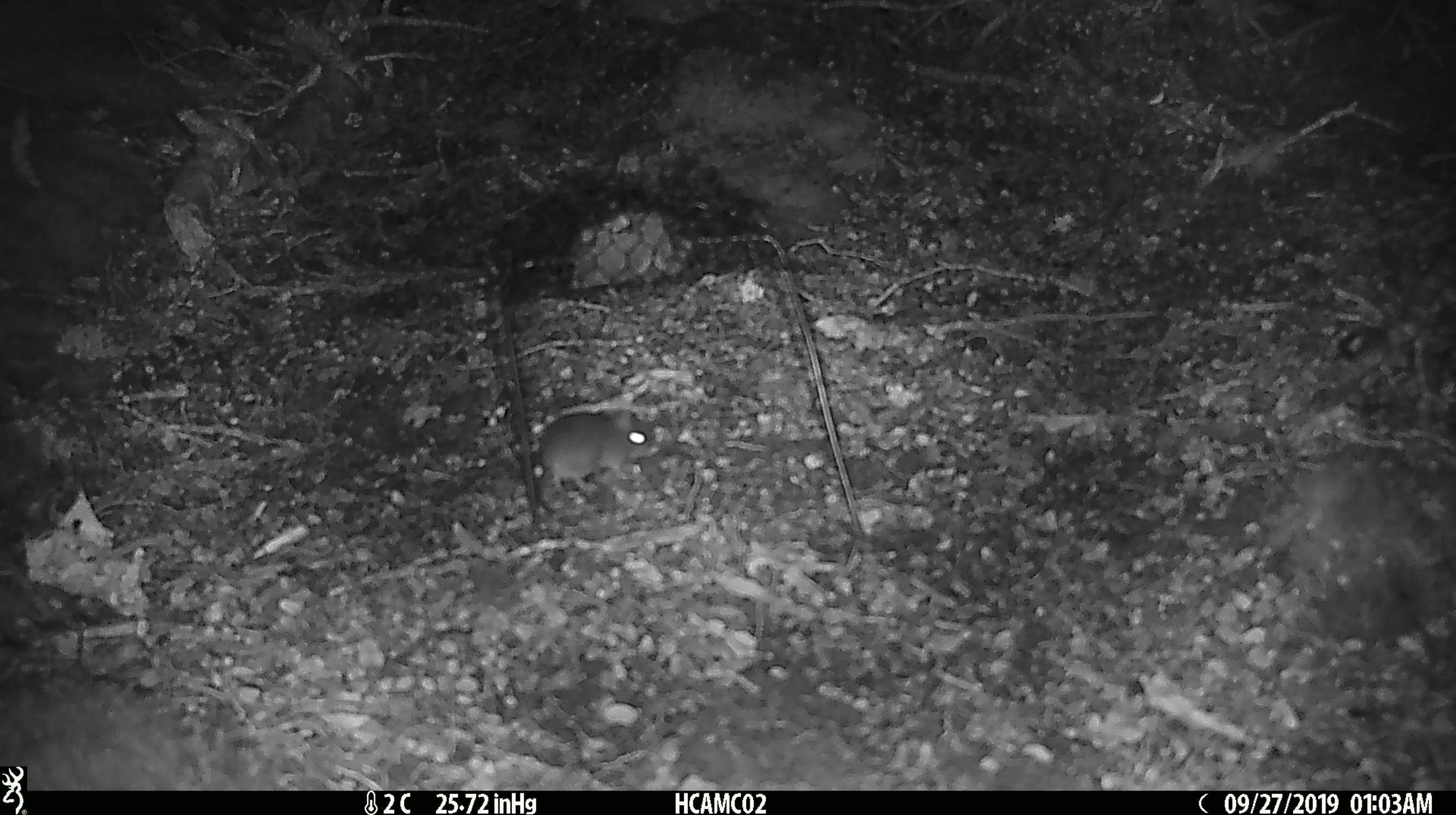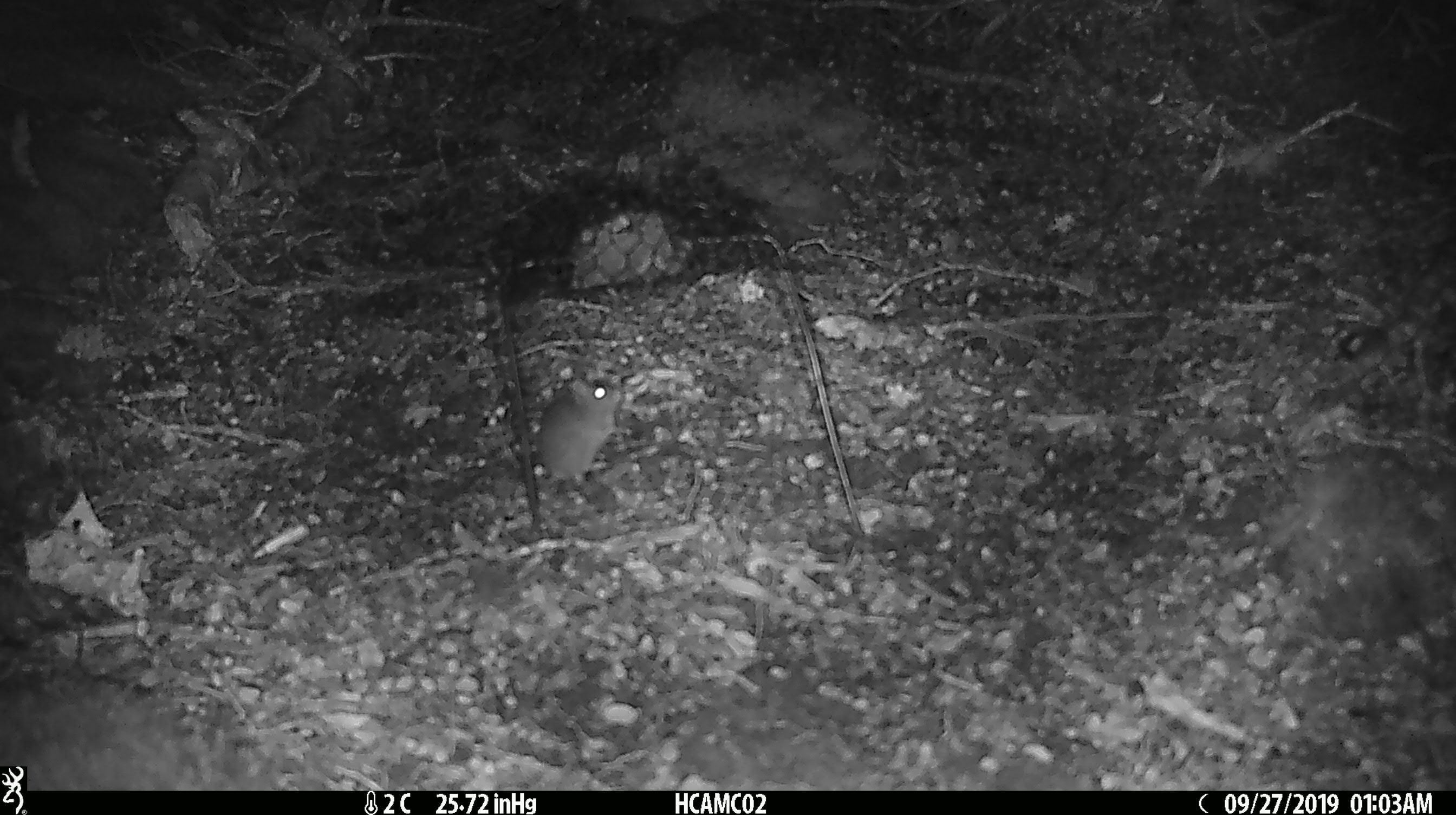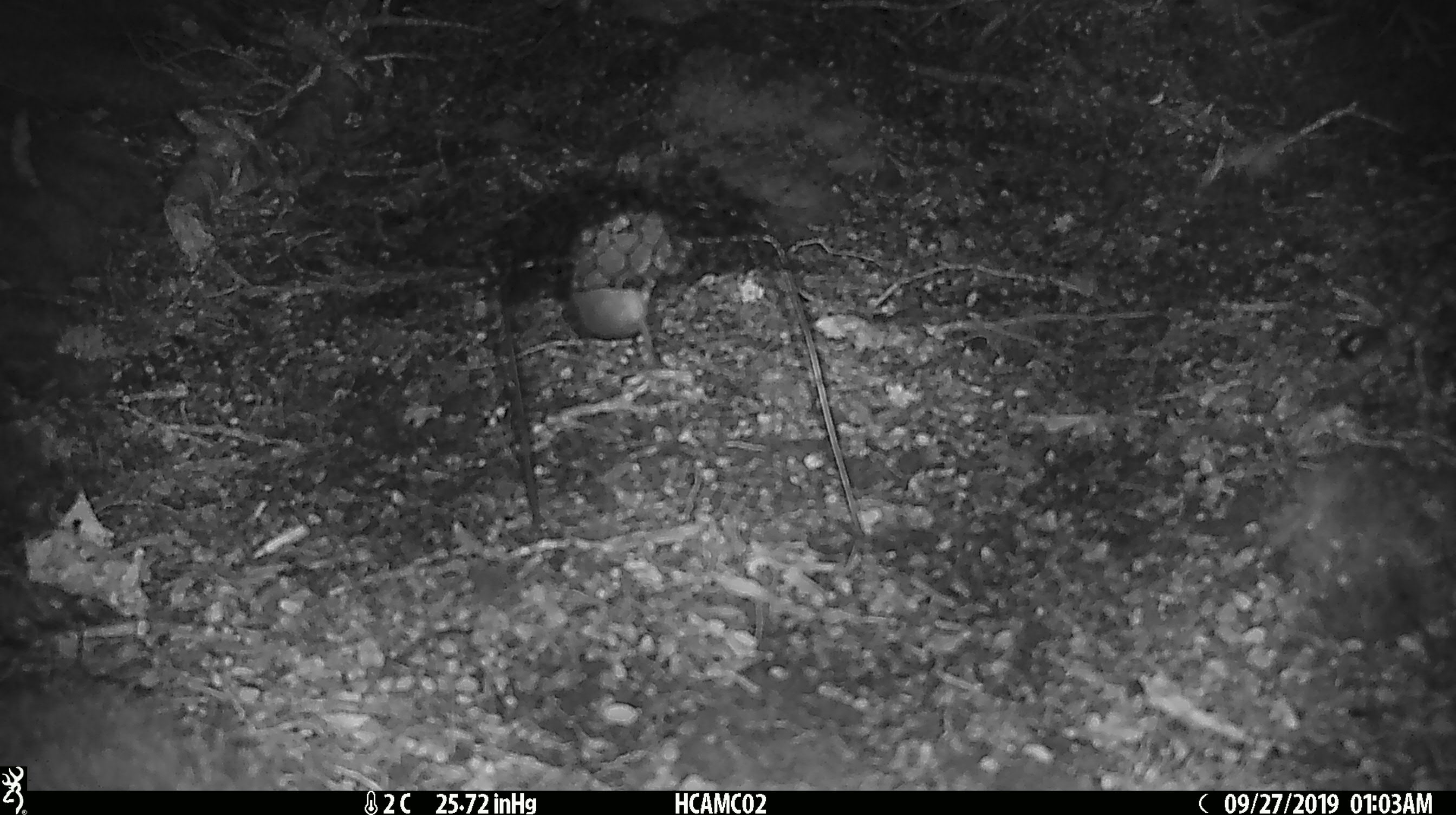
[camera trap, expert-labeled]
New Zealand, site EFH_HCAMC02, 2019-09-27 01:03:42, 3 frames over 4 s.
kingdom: Animalia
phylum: Chordata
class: Mammalia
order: Rodentia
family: Muridae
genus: Mus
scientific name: Mus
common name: mouse